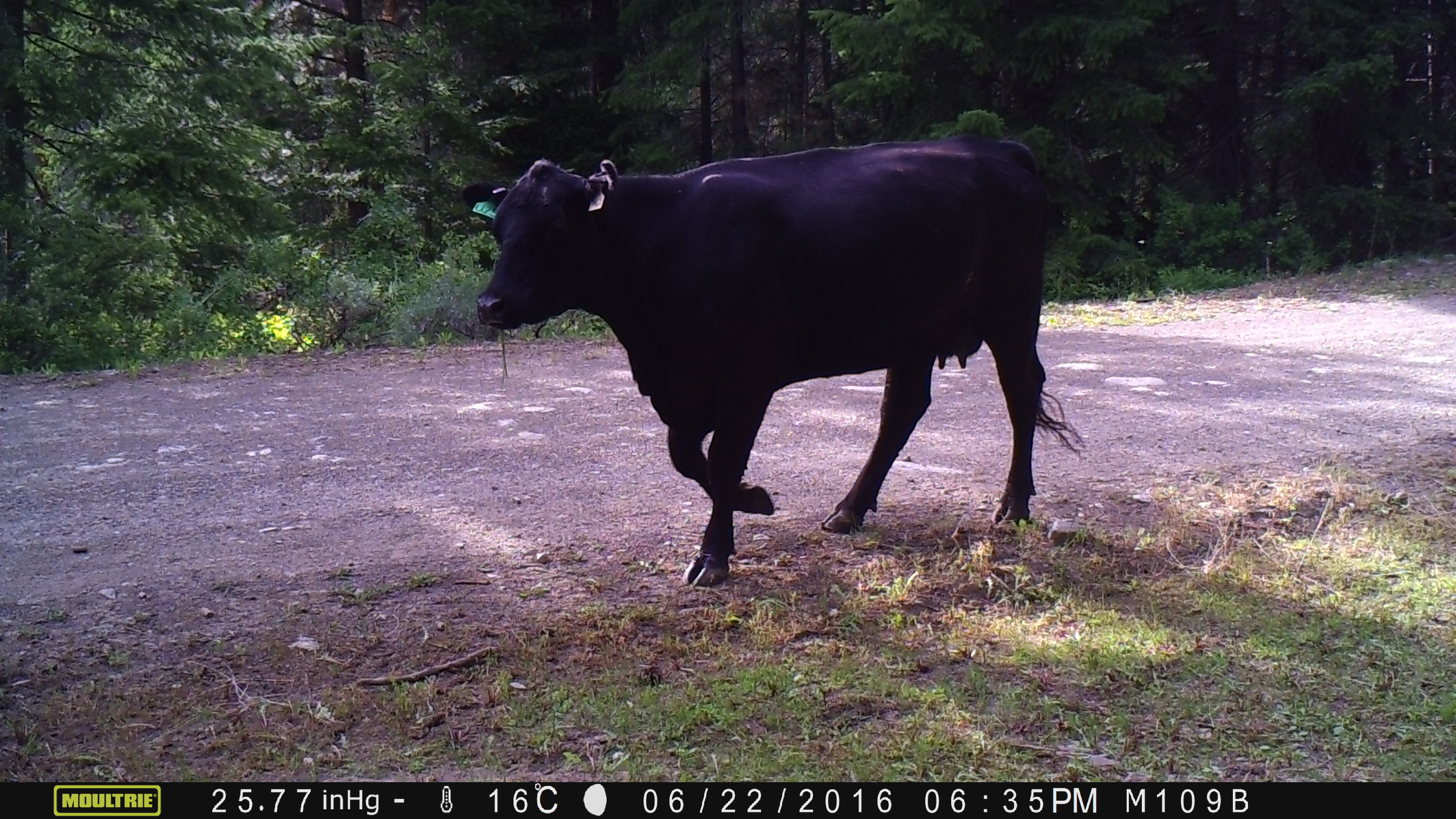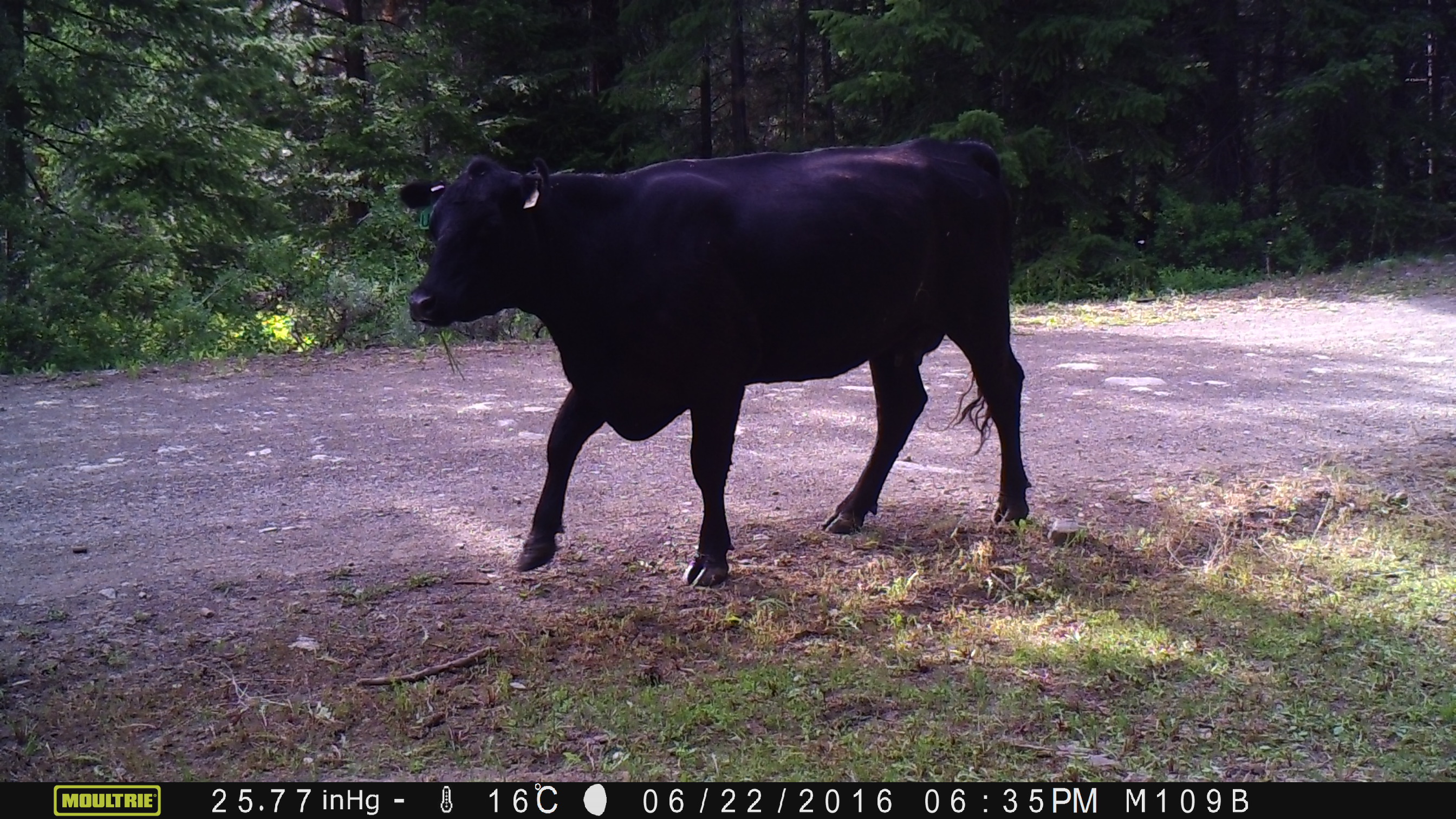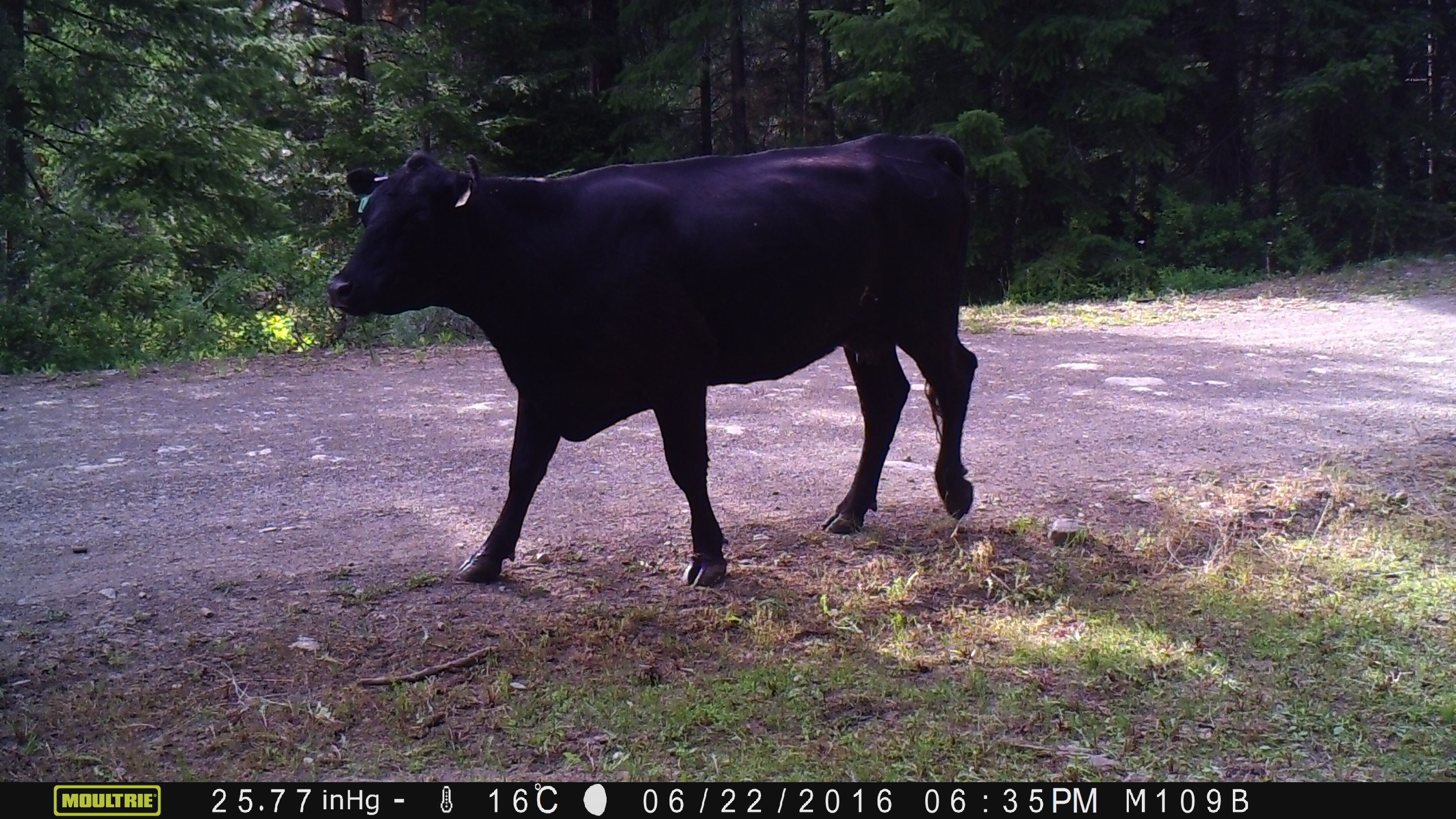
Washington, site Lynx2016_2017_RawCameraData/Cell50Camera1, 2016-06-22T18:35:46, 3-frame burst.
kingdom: Animalia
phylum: Chordata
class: Mammalia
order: Artiodactyla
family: Bovidae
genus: Bos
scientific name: Bos taurus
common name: domestic cattle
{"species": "domestic cattle (Bos taurus)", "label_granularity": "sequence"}